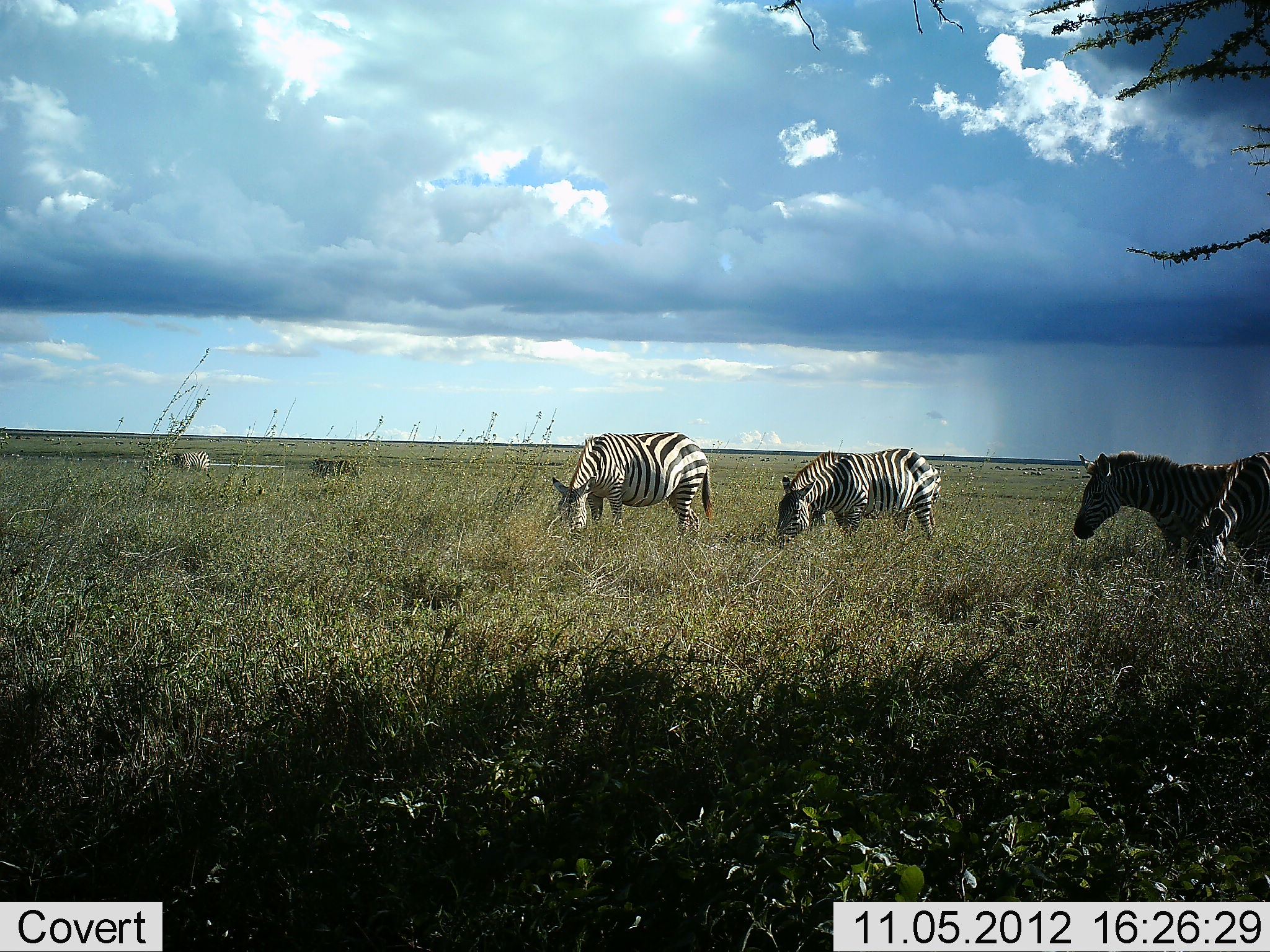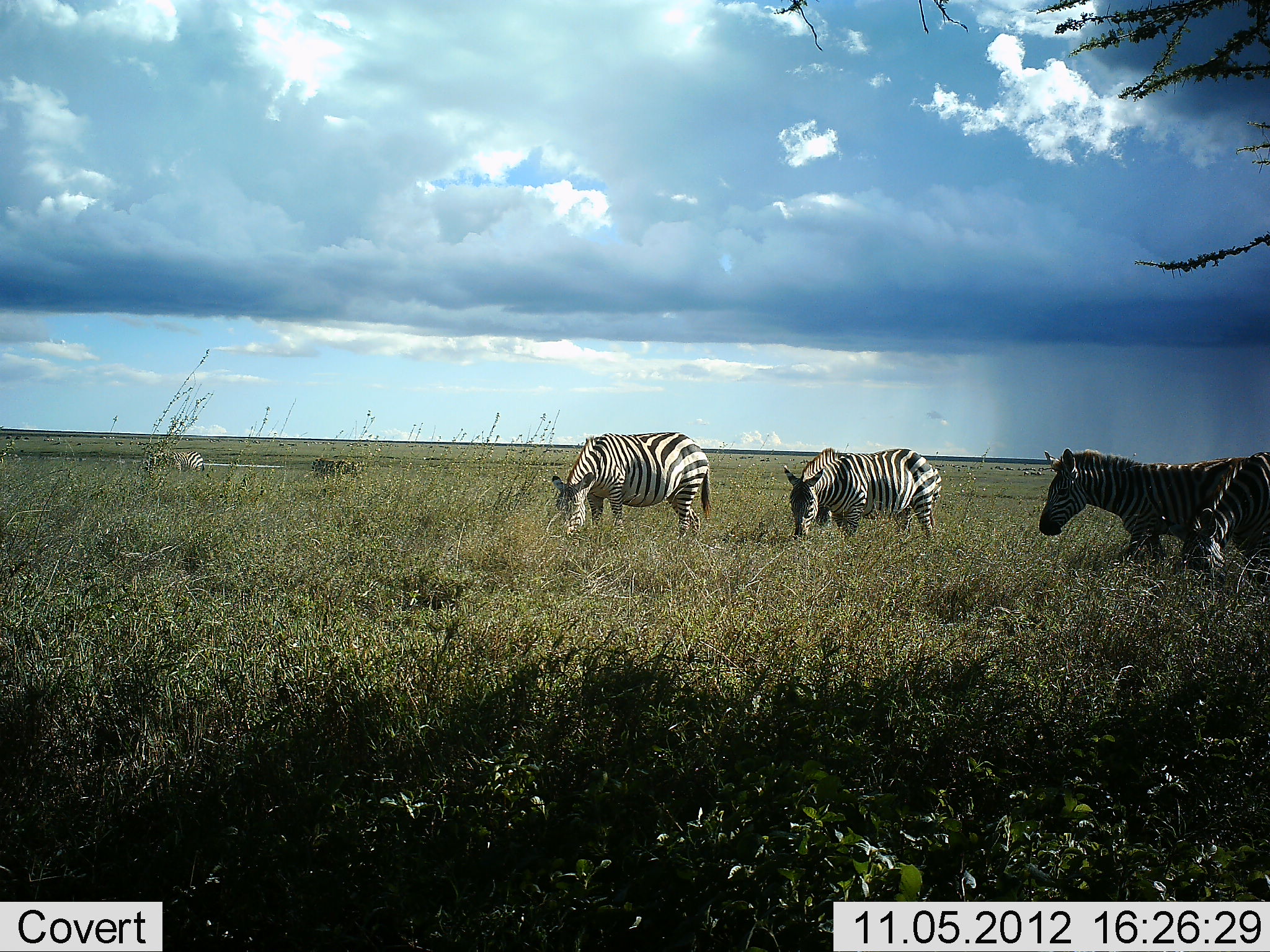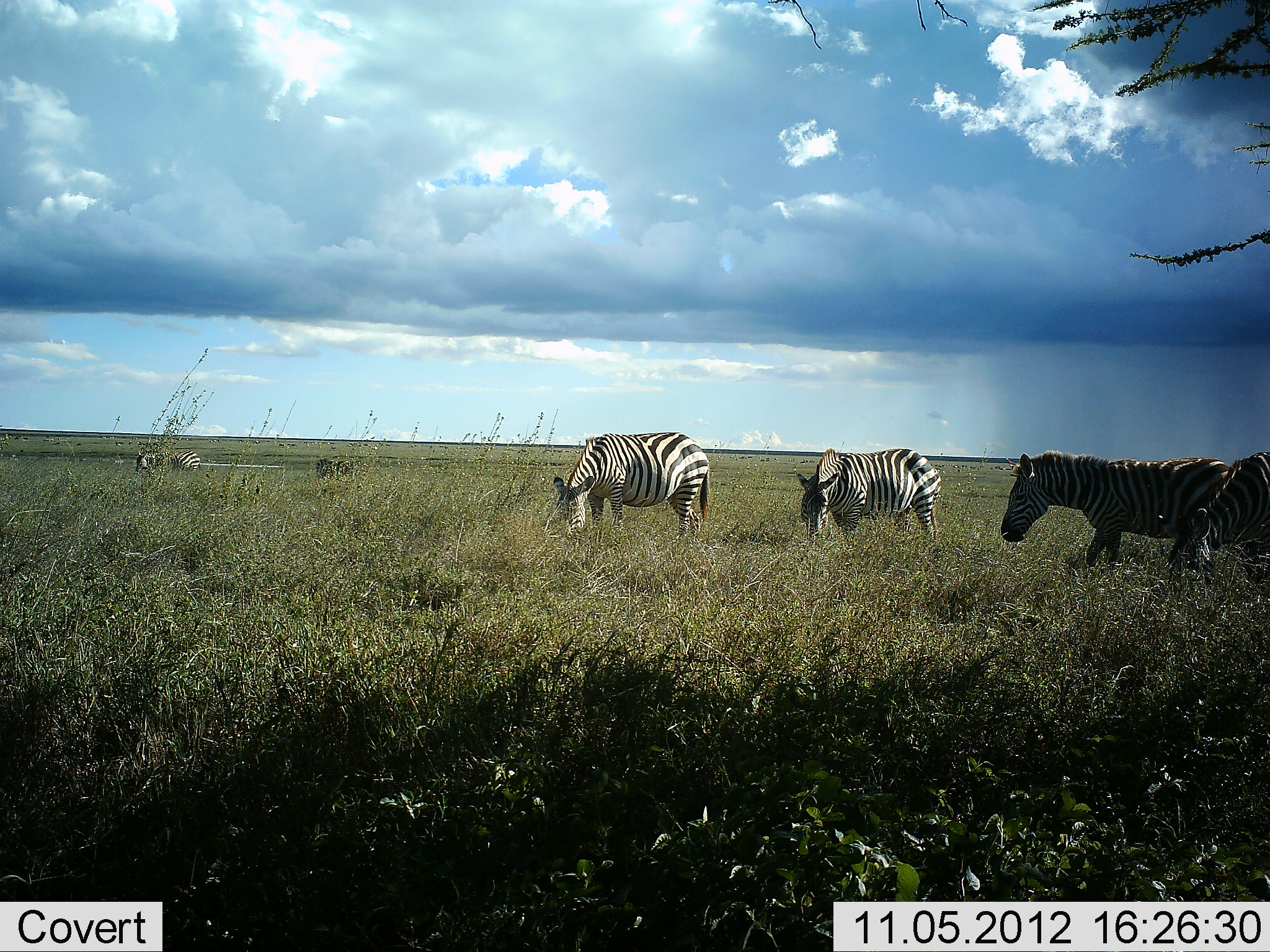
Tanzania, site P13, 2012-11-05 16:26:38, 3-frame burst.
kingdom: Animalia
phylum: Chordata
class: Mammalia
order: Perissodactyla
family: Equidae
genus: Equus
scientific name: Equus quagga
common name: plains zebra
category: zebra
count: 5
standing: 64%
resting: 0%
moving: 0%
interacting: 0%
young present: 0%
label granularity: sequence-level